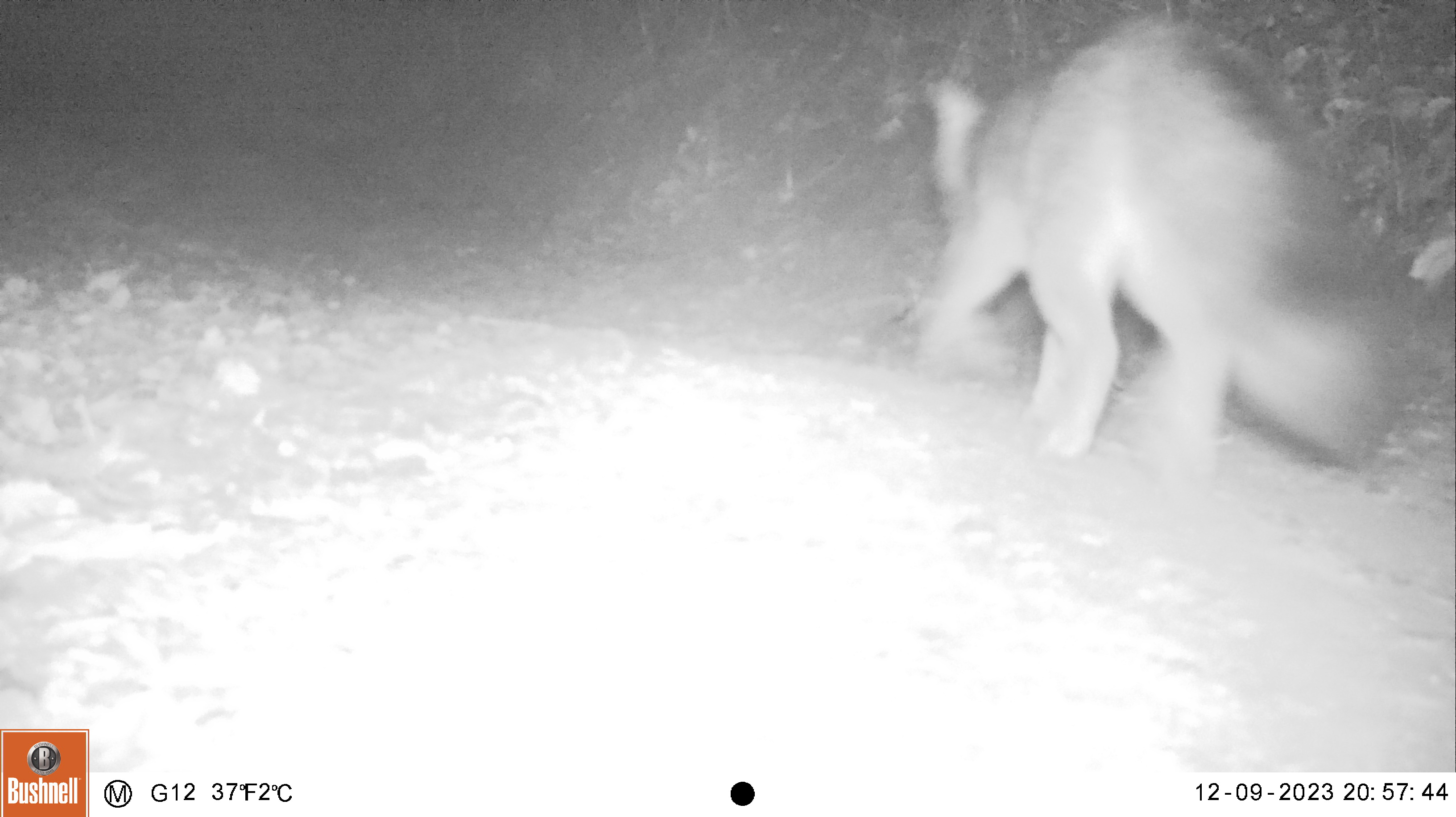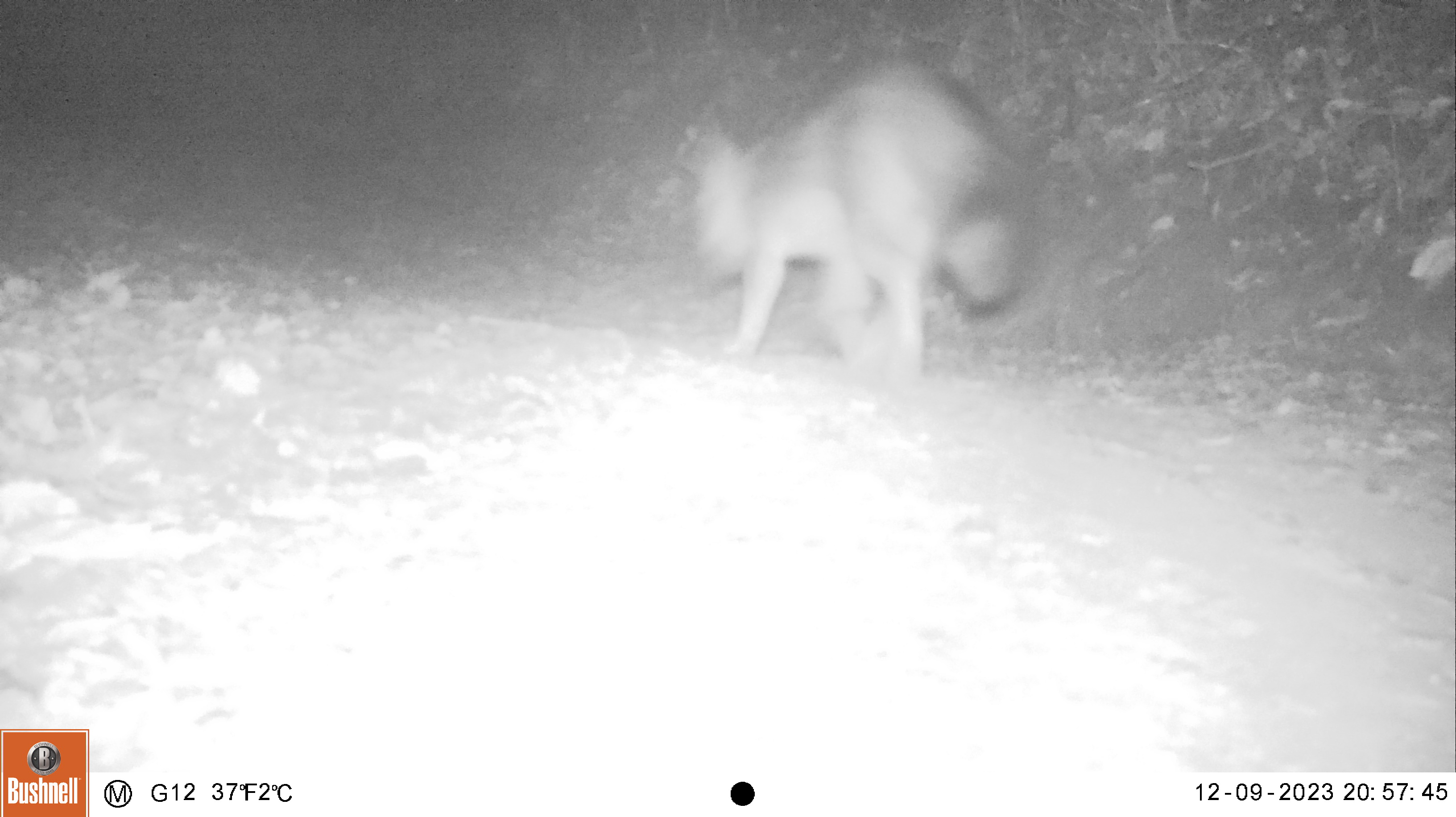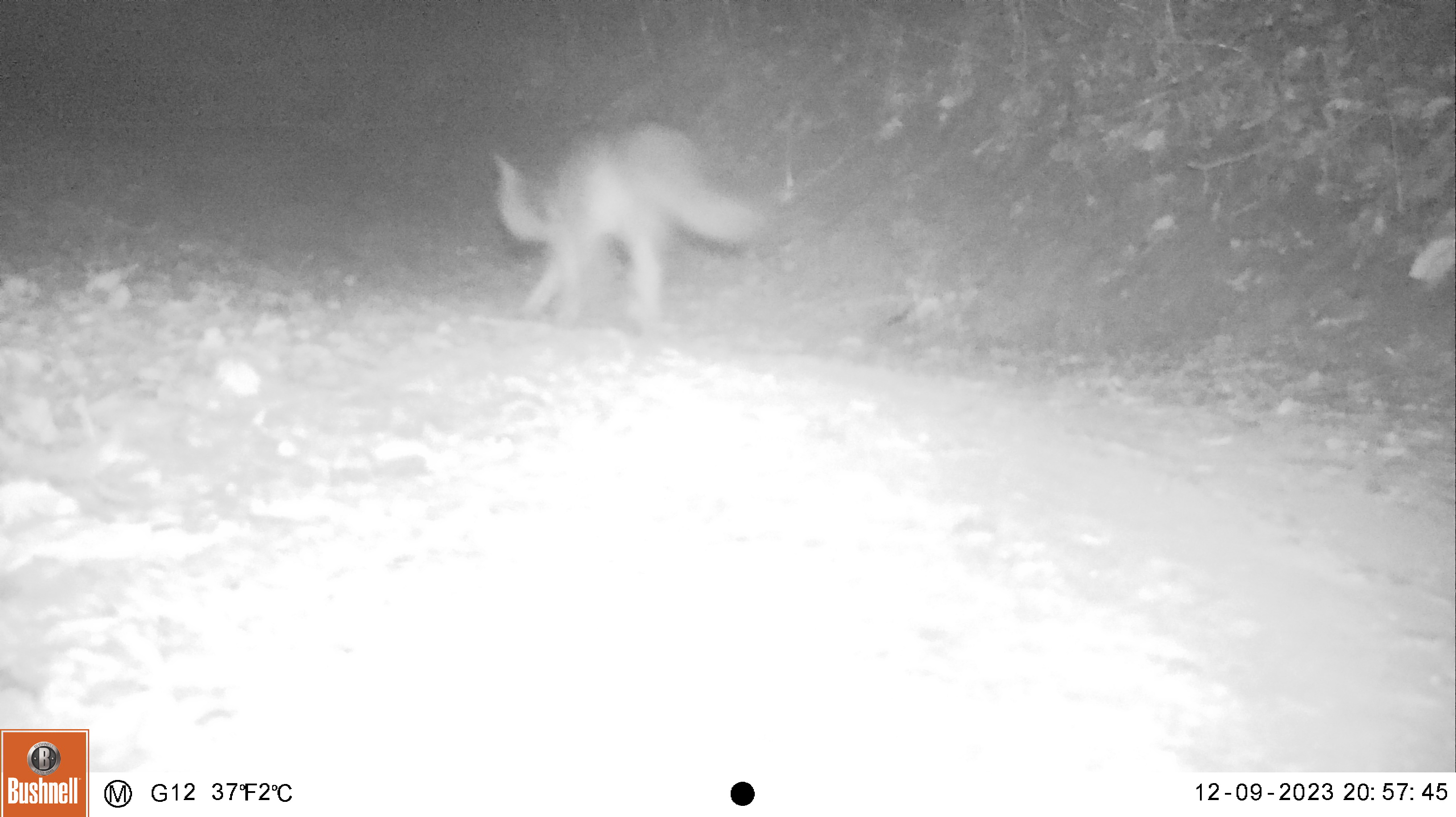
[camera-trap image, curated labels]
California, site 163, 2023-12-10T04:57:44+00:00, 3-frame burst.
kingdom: Animalia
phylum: Chordata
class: Mammalia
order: Carnivora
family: Canidae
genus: Urocyon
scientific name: Urocyon cinereoargenteus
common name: gray fox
Gray fox (Urocyon cinereoargenteus).